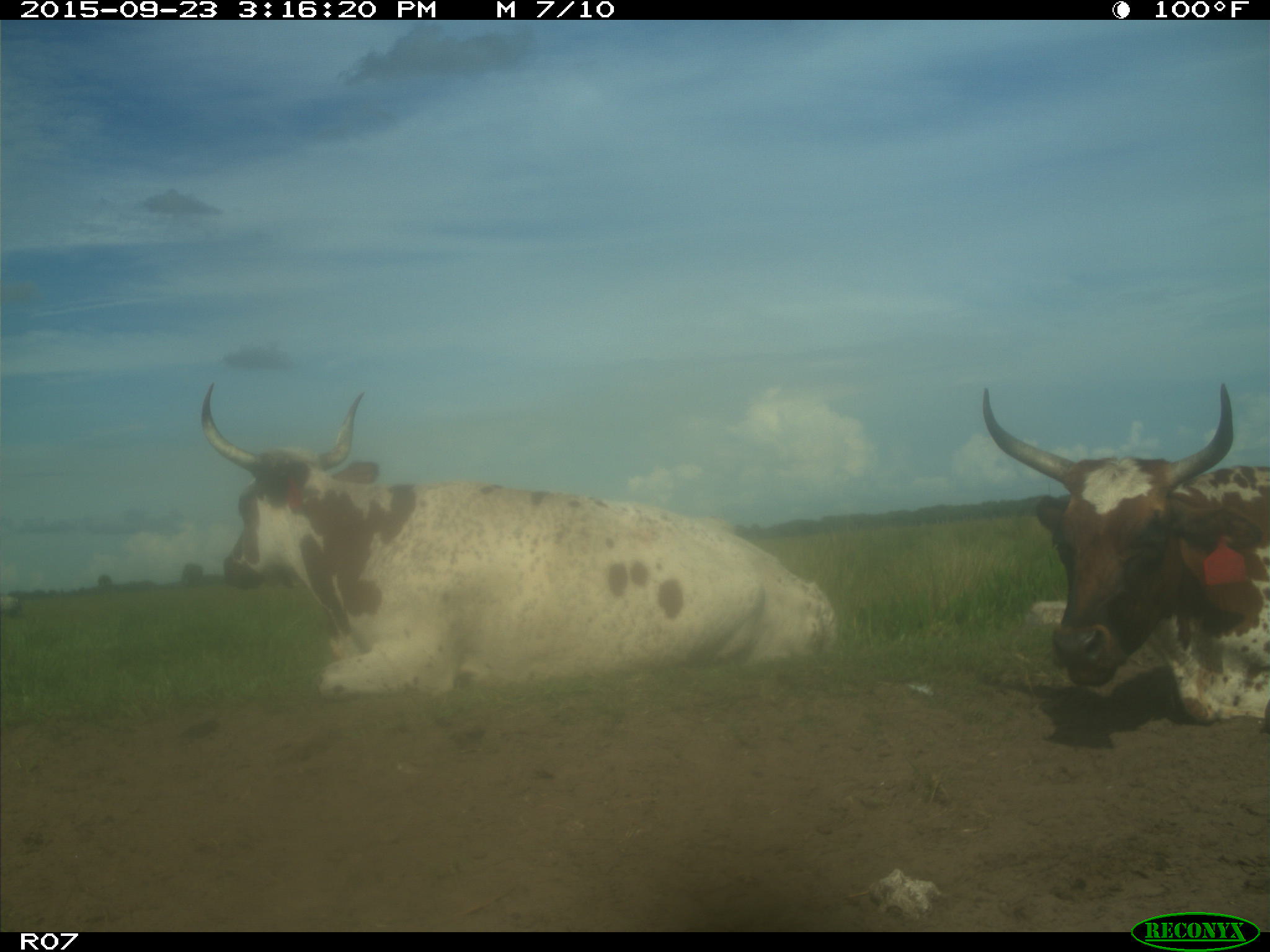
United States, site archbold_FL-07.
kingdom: Animalia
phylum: Chordata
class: Mammalia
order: Artiodactyla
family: Bovidae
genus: Bos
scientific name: Bos taurus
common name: domestic cow